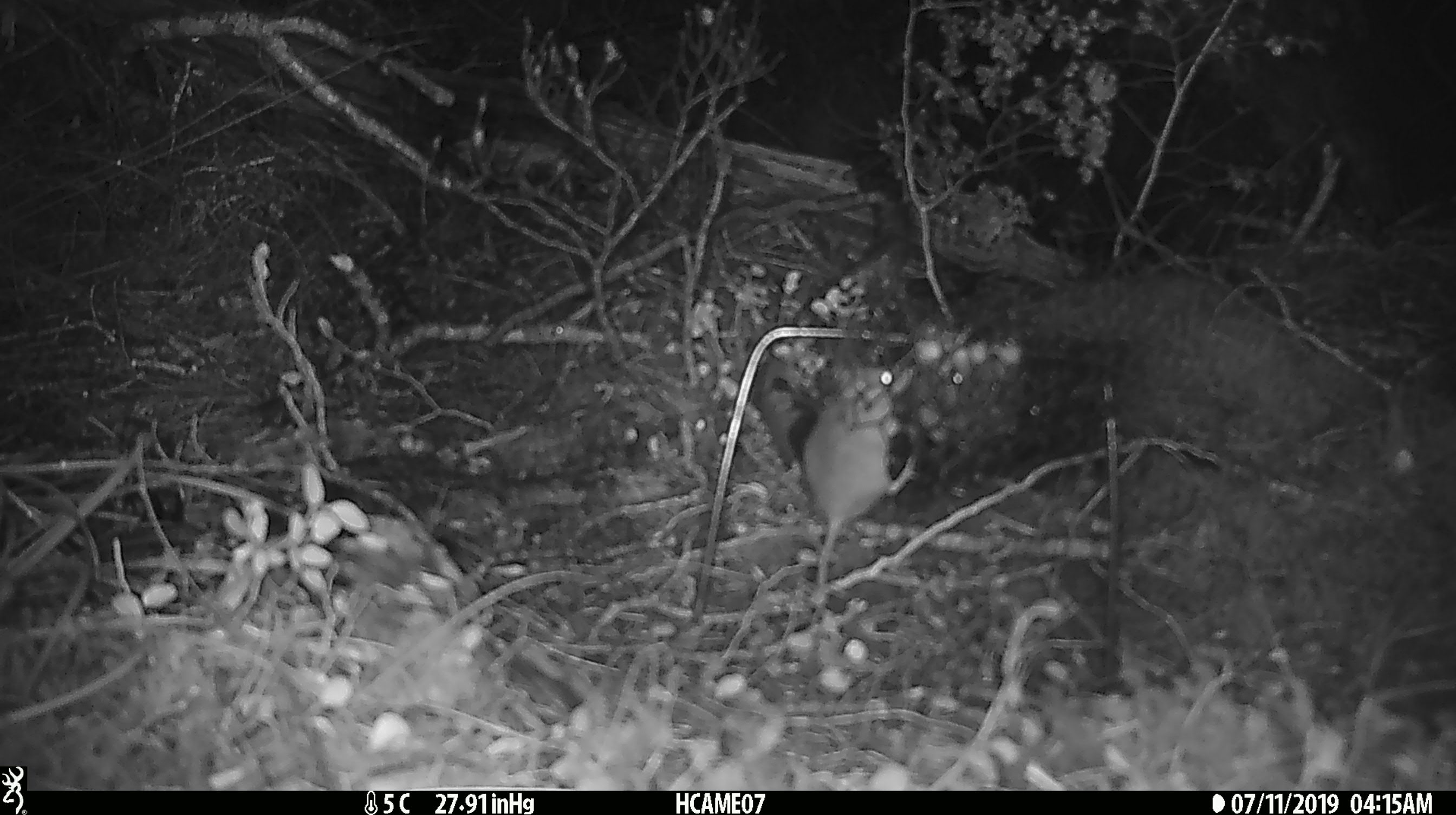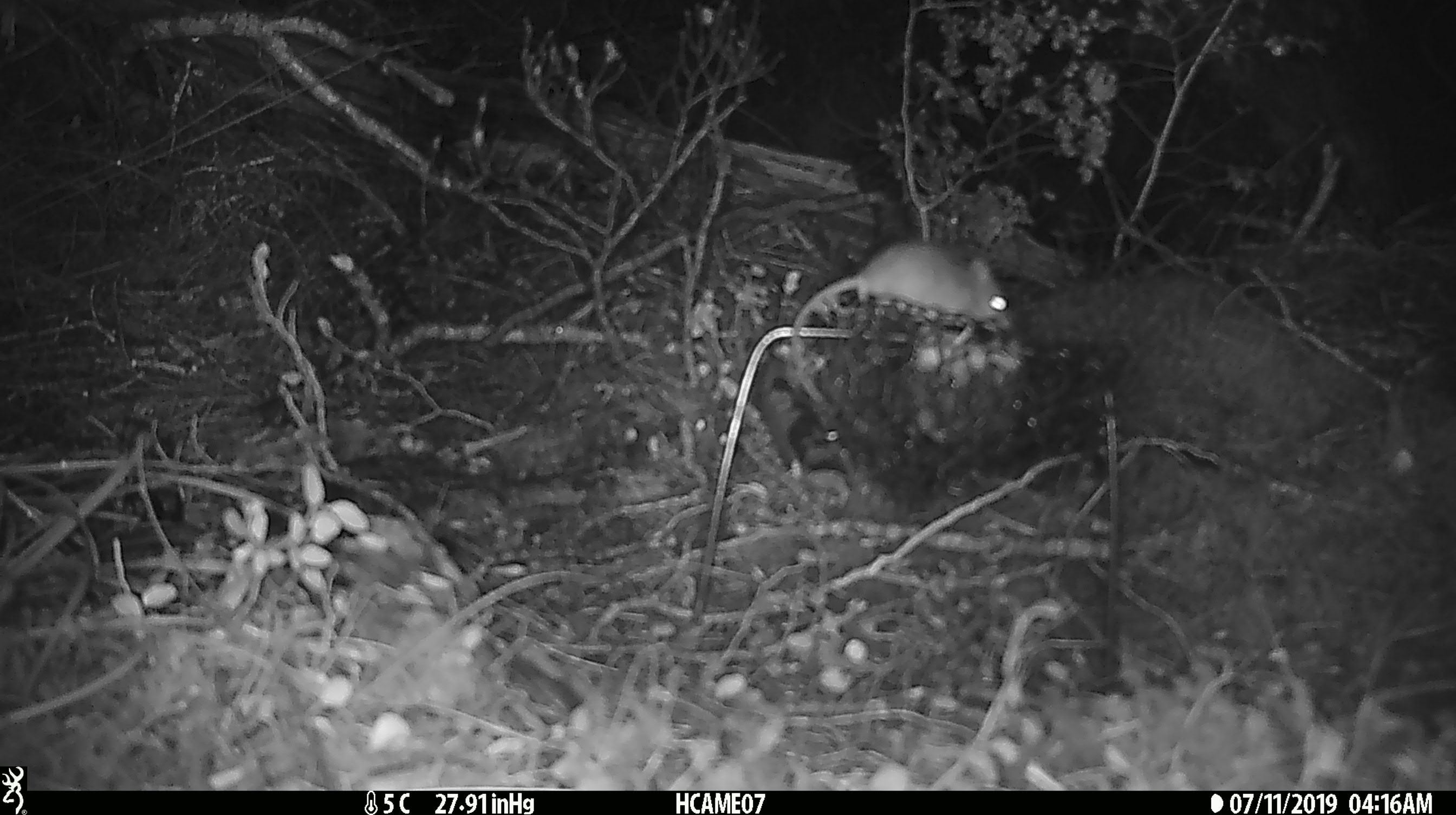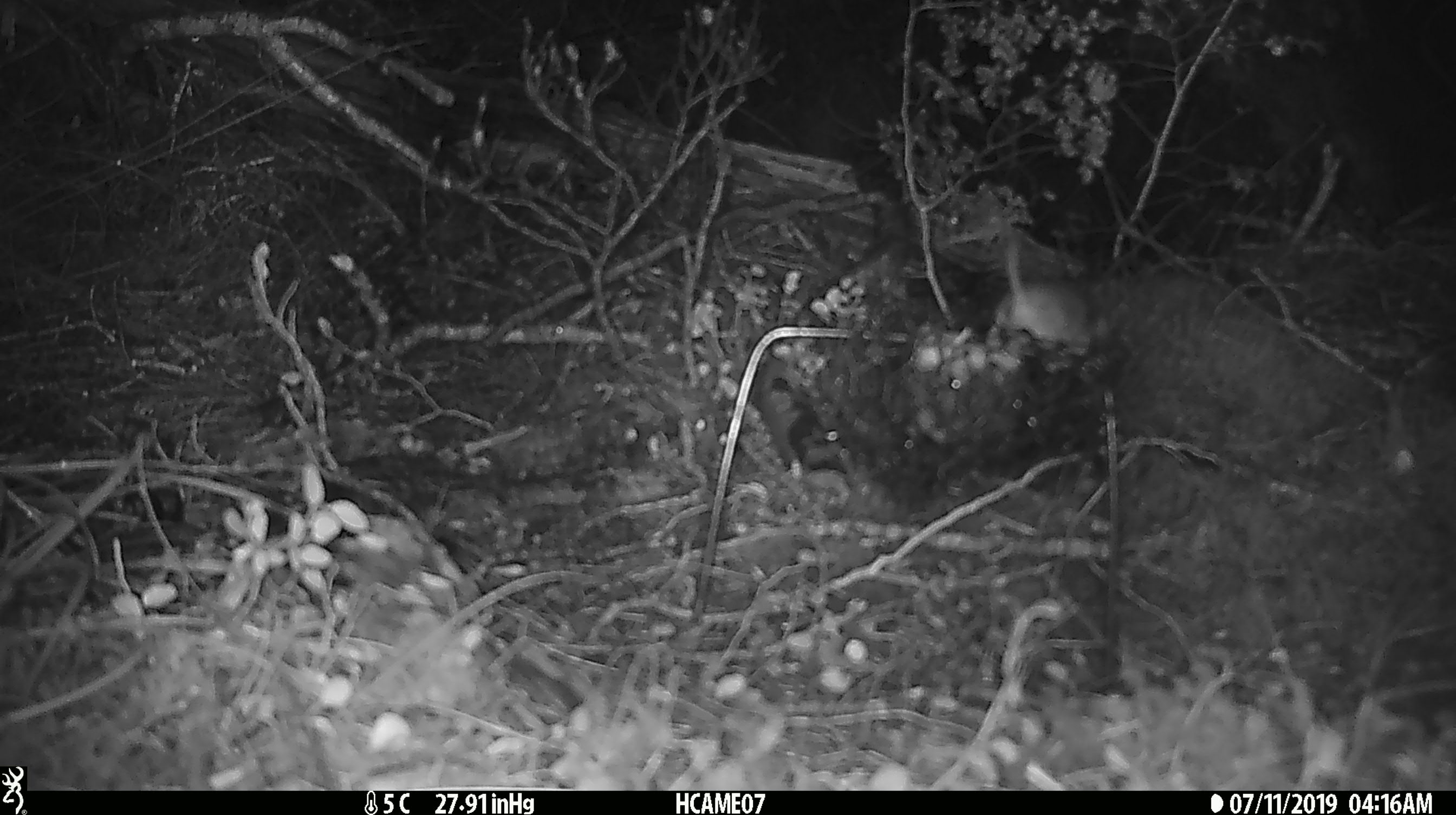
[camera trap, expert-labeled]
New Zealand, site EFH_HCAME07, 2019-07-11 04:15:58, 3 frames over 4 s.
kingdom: Animalia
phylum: Chordata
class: Mammalia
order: Rodentia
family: Muridae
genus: Mus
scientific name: Mus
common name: mouse